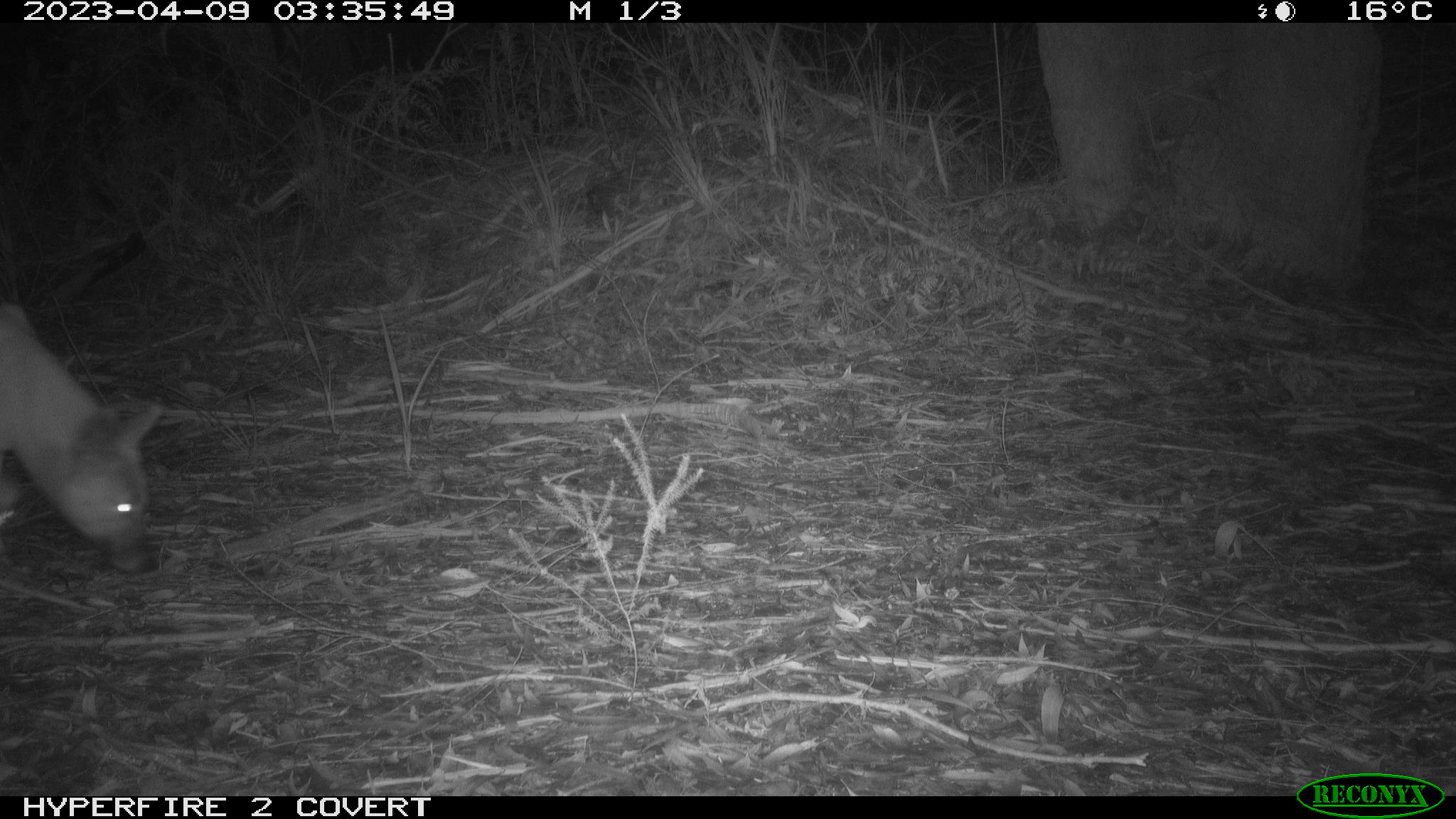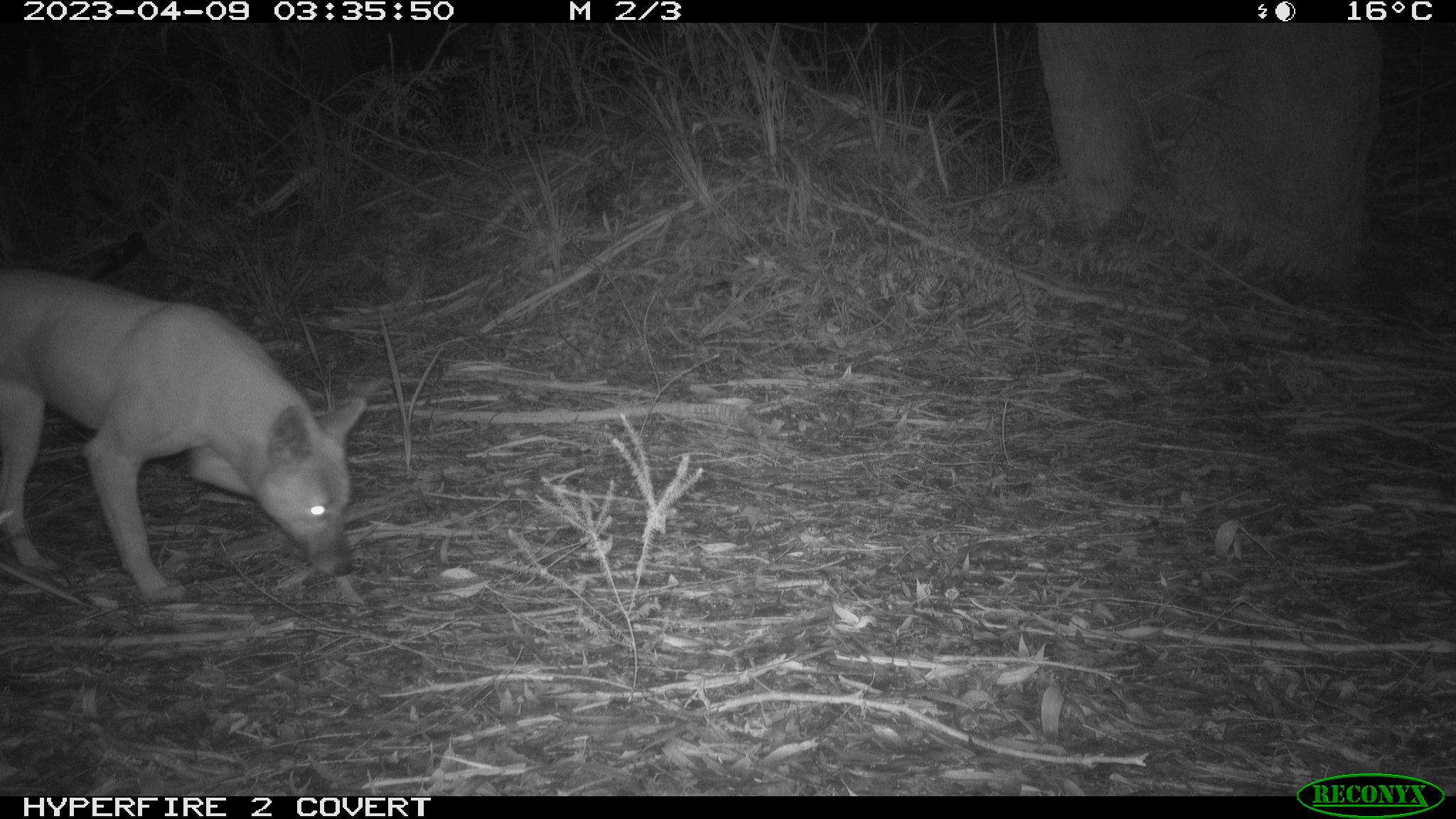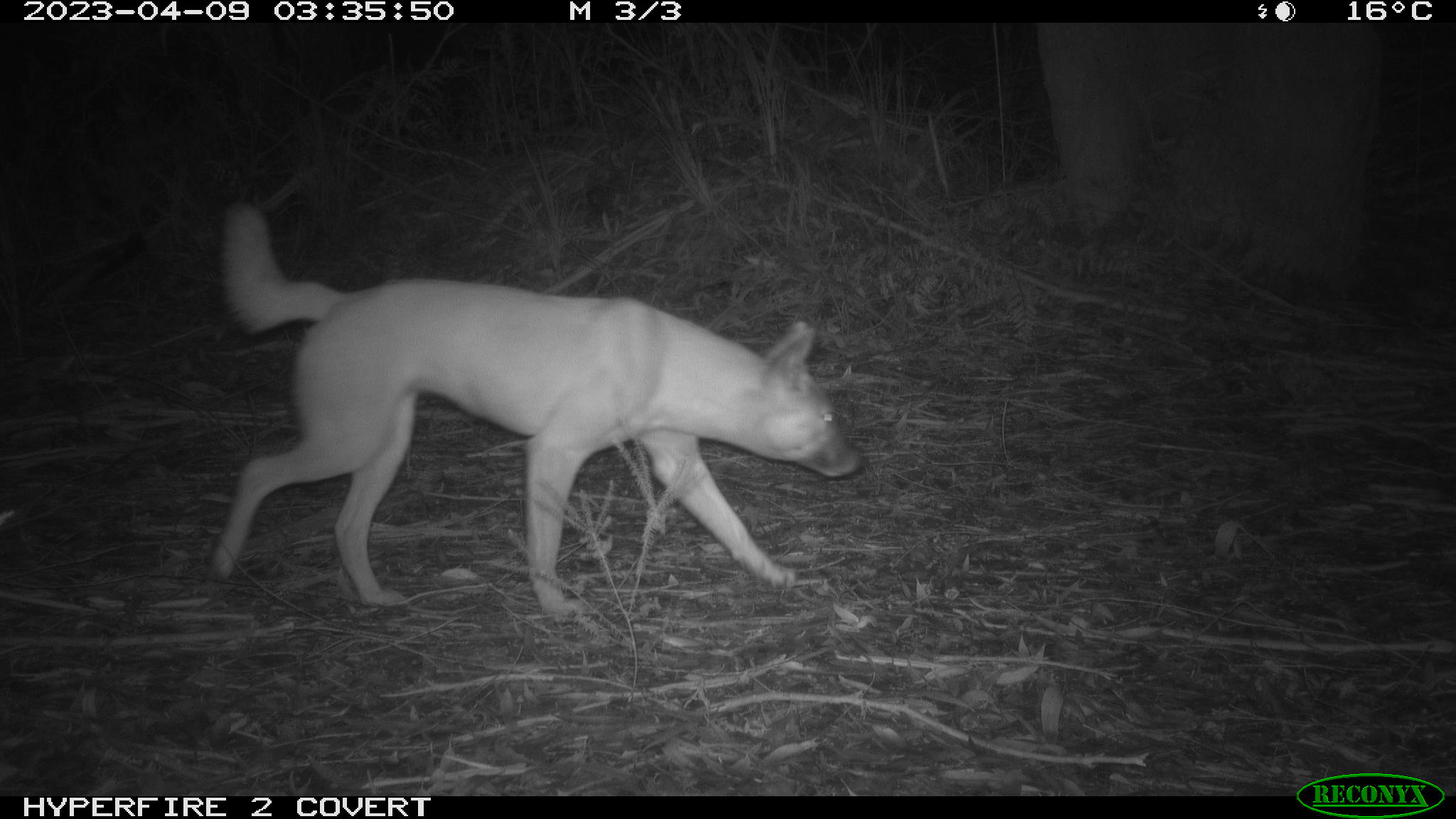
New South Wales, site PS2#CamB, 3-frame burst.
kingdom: Animalia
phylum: Chordata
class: Mammalia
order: Carnivora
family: Canidae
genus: Canis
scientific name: Canis familiaris dingo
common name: dingo